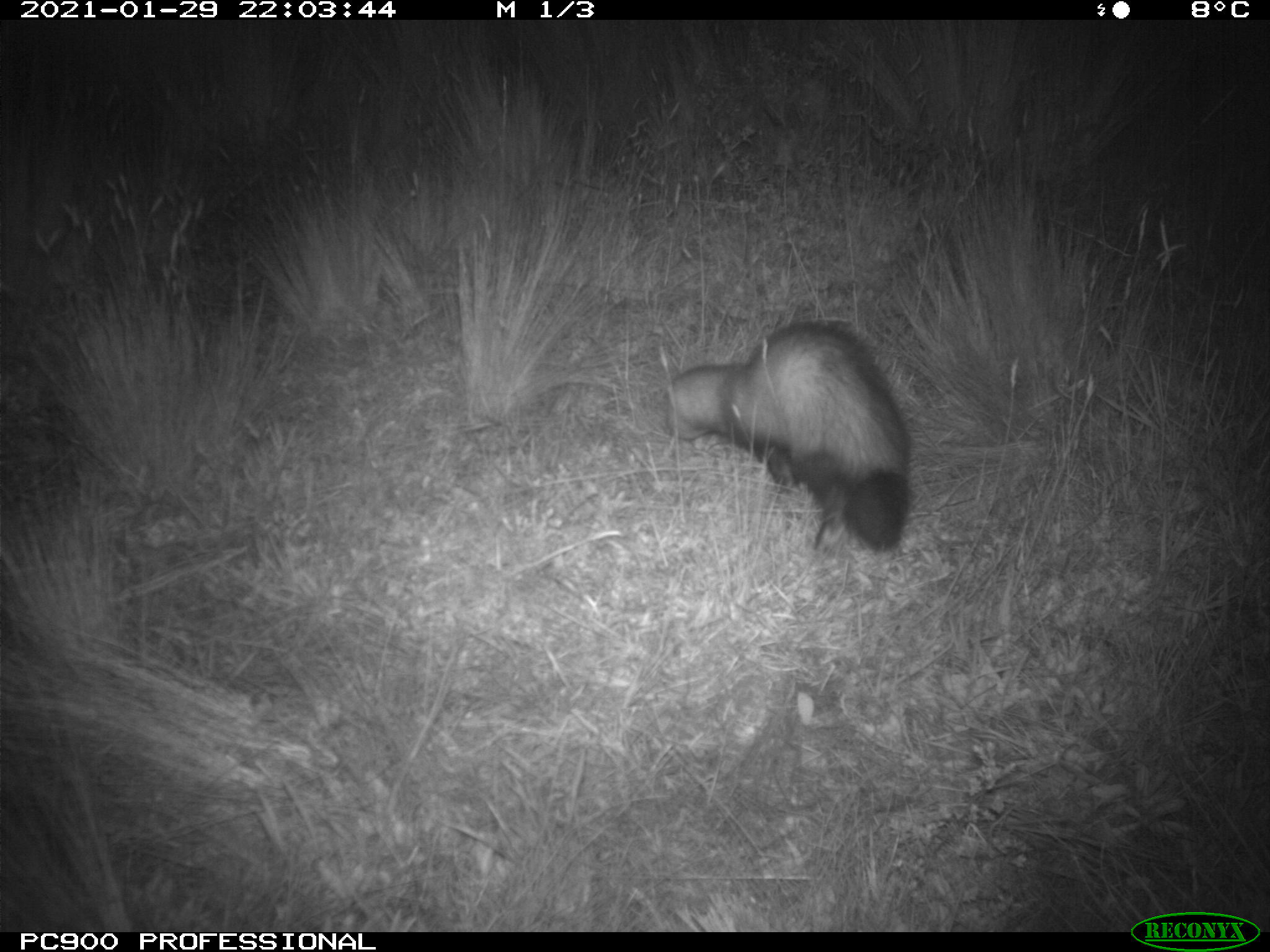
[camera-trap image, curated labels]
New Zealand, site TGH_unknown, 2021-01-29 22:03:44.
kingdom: Animalia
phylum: Chordata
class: Mammalia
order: Carnivora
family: Mustelidae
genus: Mustela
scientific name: Mustela furo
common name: ferret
Ferret (Mustela furo).